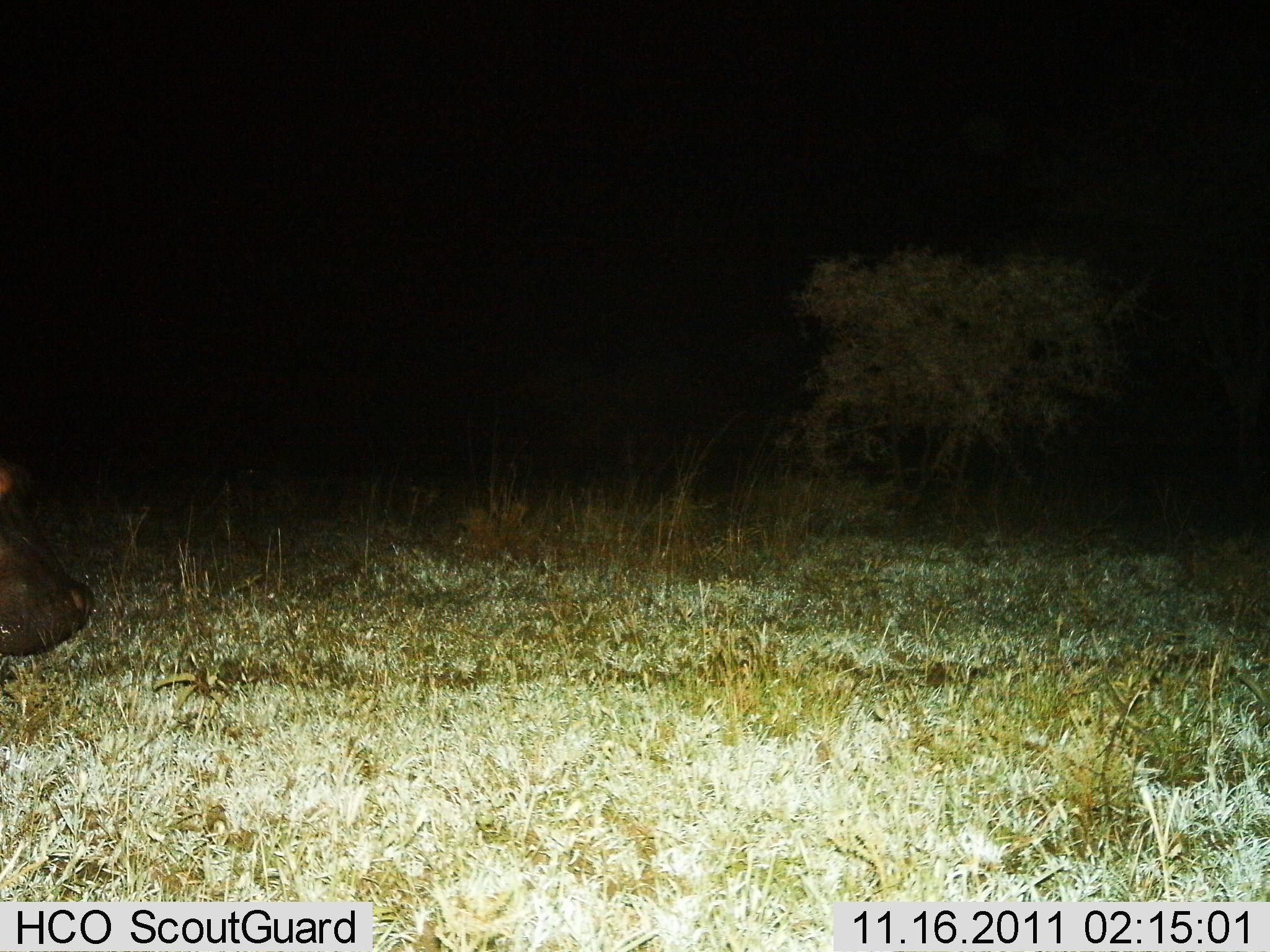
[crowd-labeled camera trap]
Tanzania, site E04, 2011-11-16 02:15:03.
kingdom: Animalia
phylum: Chordata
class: Mammalia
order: Artiodactyla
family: Hippopotamidae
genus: Hippopotamus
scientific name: Hippopotamus amphibius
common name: hippopotamus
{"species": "hippopotamus (Hippopotamus amphibius)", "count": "1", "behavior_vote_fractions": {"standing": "50%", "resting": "0%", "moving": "58%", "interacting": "0%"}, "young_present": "0%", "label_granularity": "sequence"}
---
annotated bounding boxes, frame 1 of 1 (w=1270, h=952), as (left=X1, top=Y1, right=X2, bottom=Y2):
animal: (left=0, top=442, right=96, bottom=707)